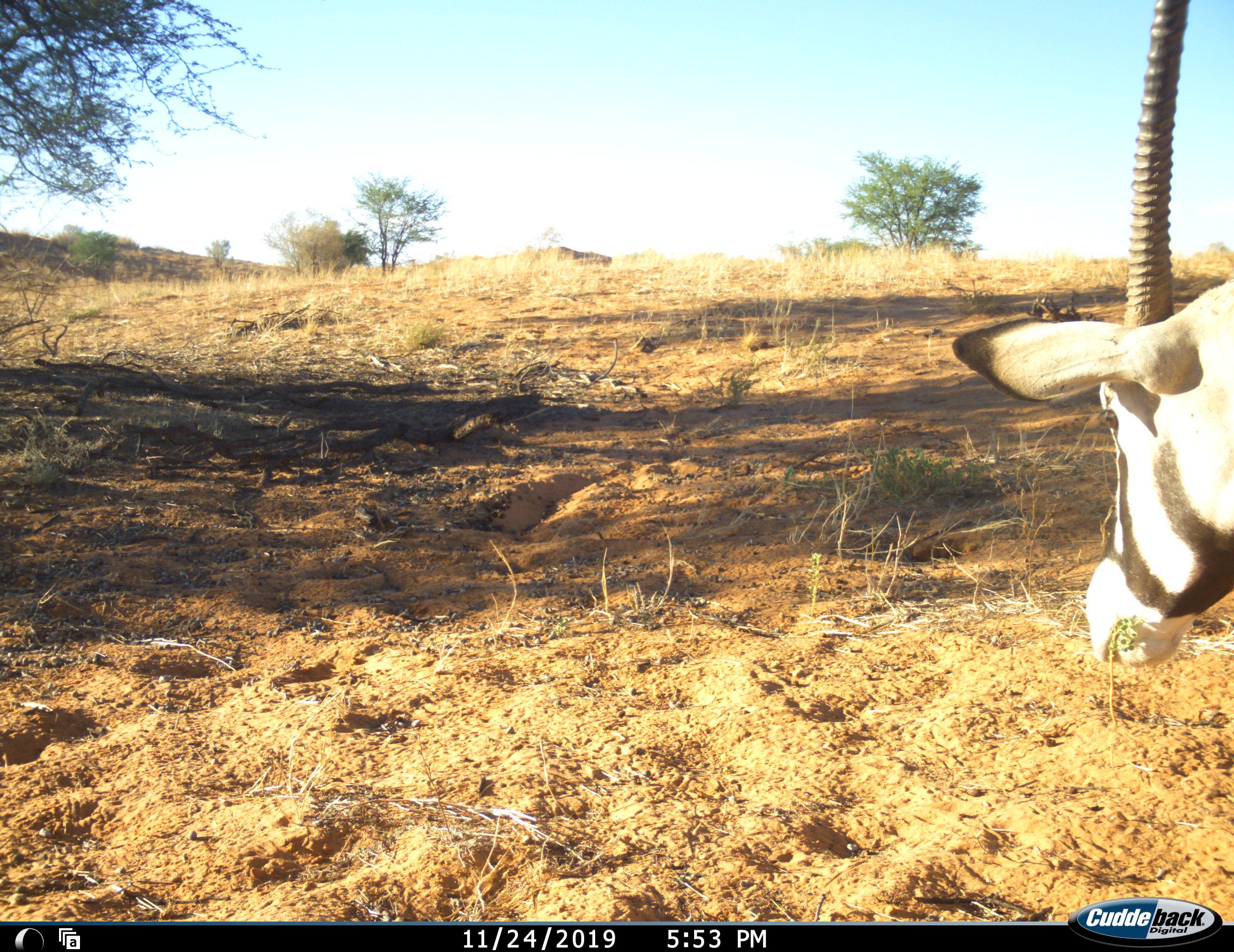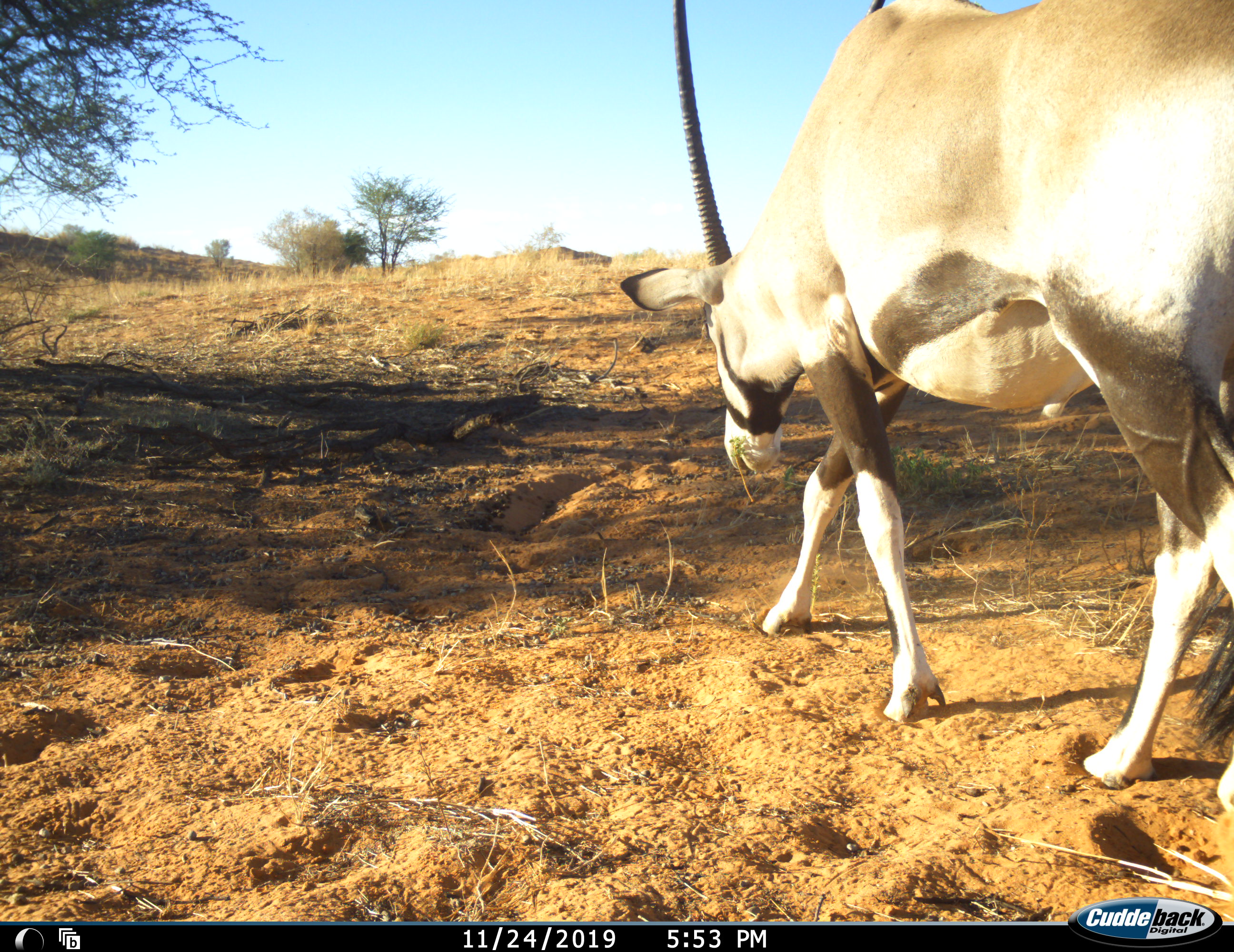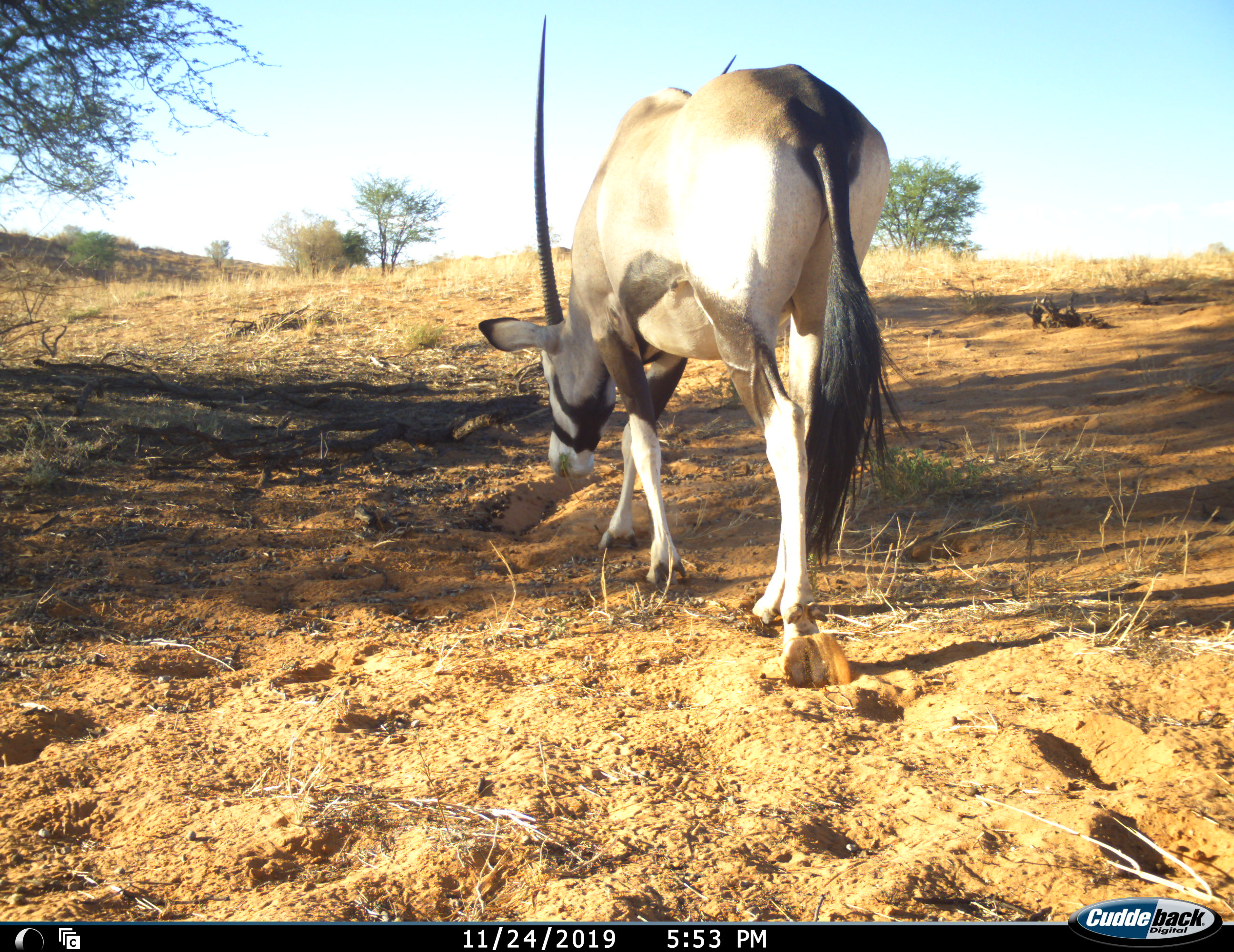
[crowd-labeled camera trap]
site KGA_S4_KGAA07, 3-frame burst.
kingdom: Animalia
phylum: Chordata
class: Mammalia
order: Artiodactyla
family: Bovidae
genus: Oryx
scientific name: Oryx gazella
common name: gemsbok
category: oryx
Oryx (gemsbok) (Oryx gazella), count 1. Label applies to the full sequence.